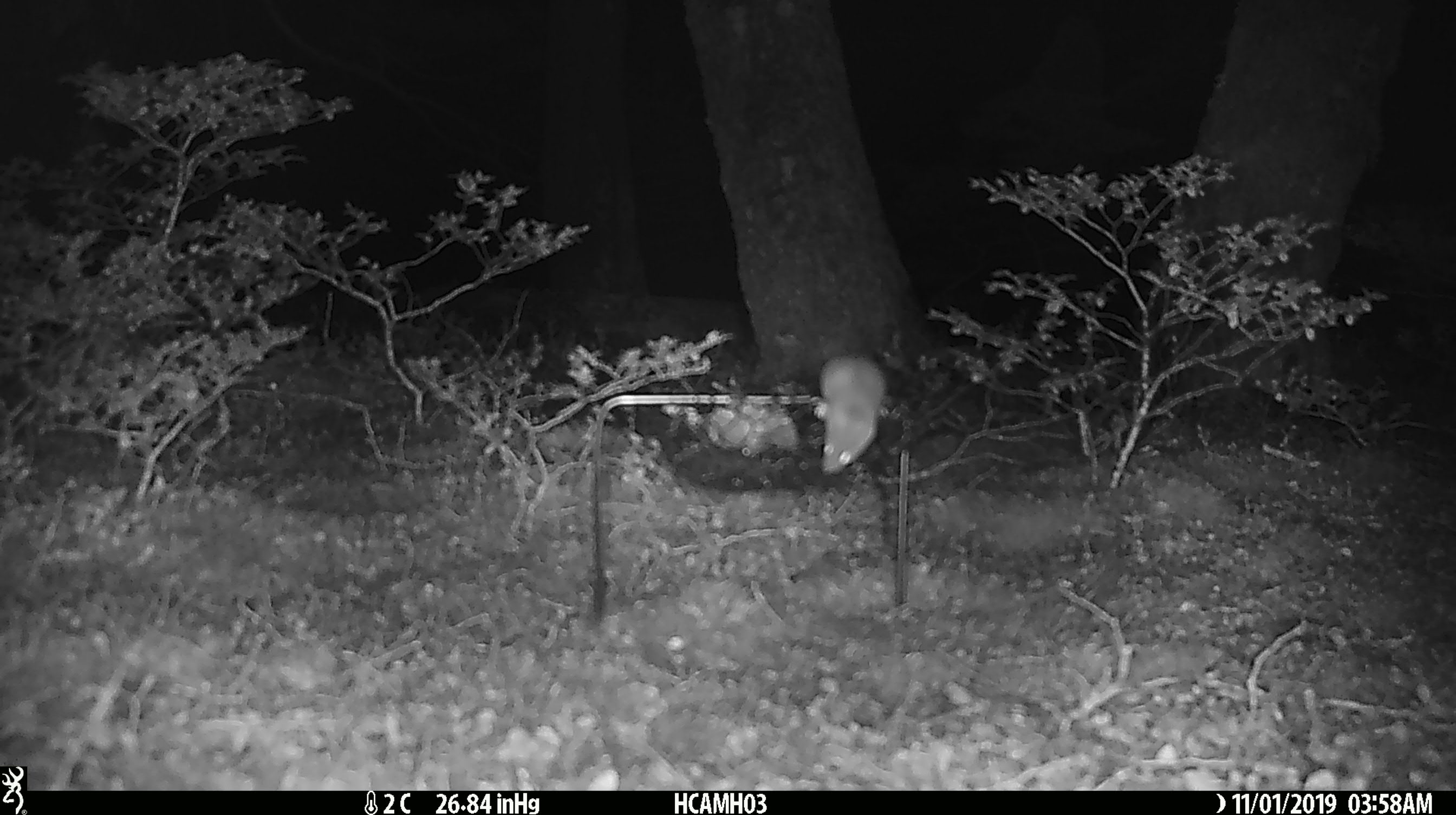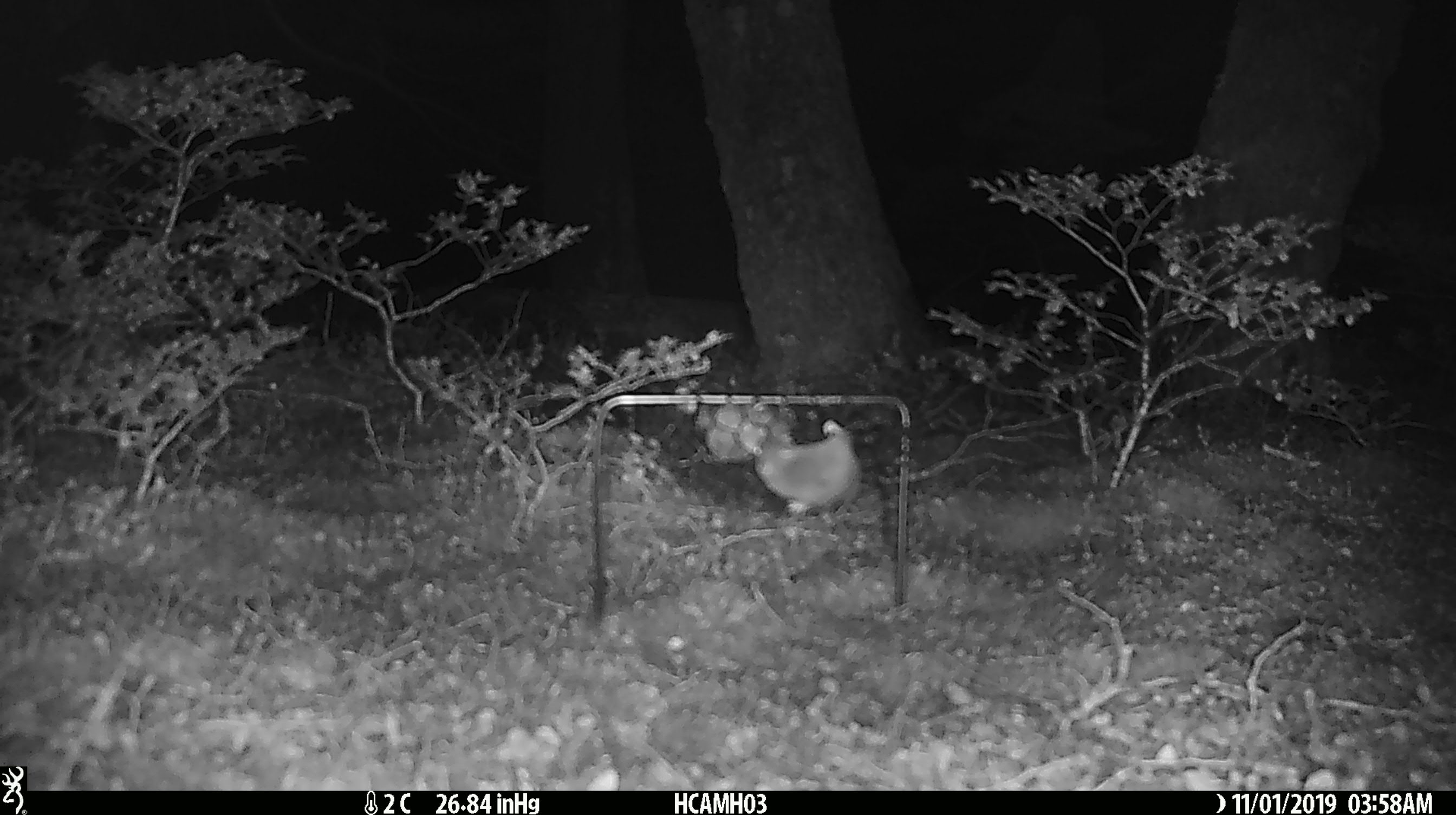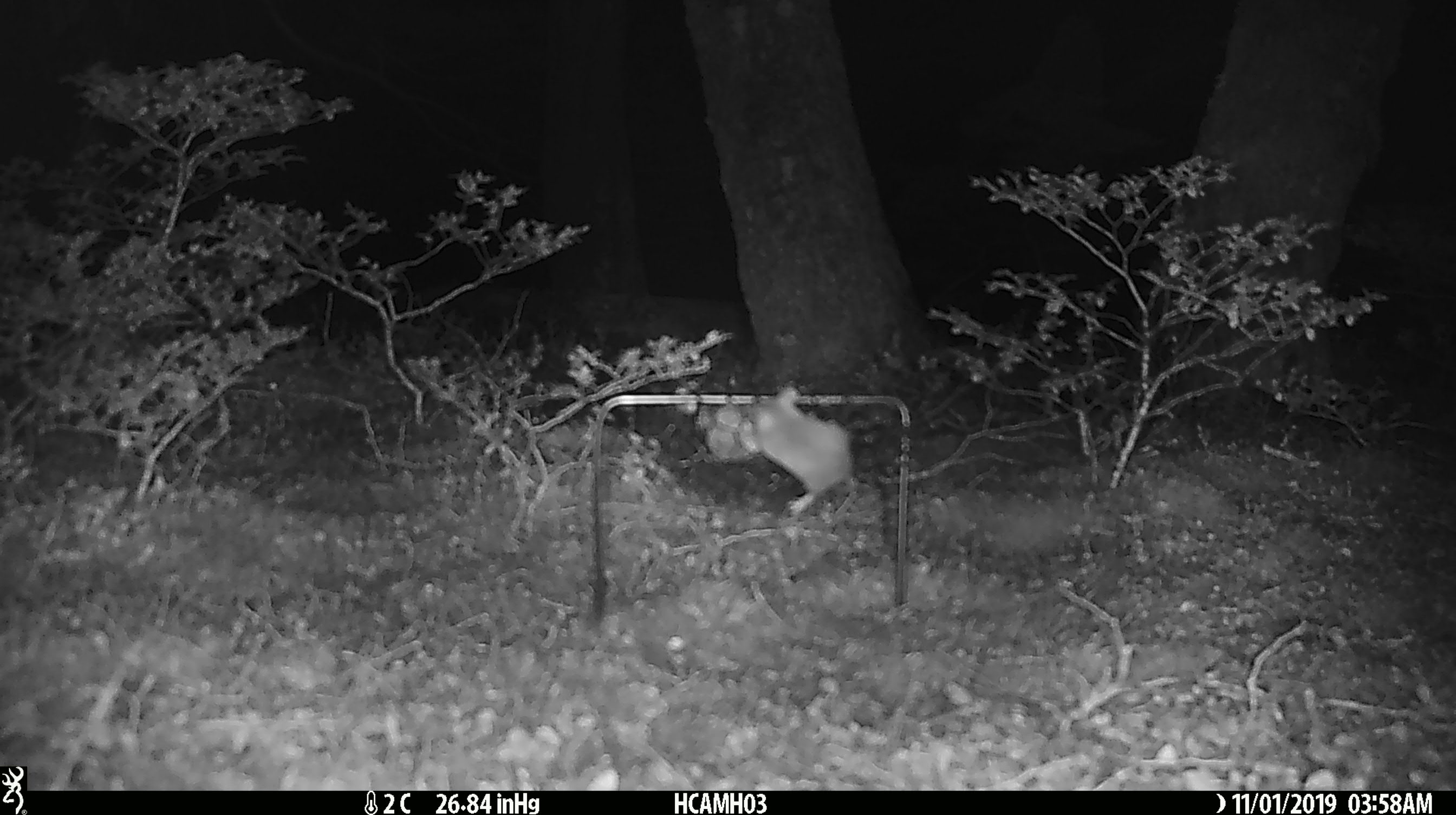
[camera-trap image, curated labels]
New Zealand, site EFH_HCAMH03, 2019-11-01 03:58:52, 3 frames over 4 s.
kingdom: Animalia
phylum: Chordata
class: Mammalia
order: Rodentia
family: Muridae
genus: Mus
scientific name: Mus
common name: mouse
Mouse (Mus).